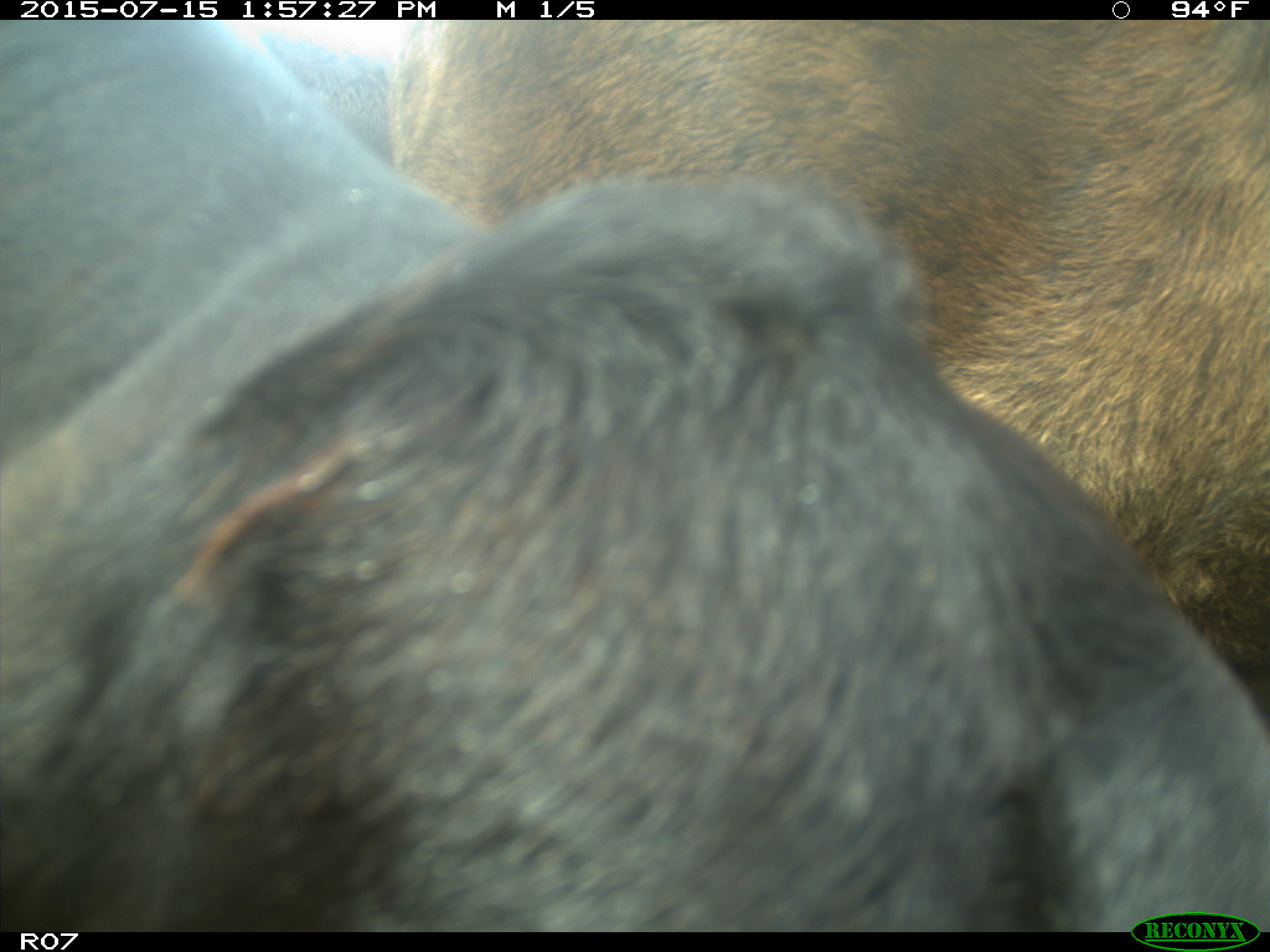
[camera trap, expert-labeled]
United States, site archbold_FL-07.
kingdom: Animalia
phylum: Chordata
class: Mammalia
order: Artiodactyla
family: Bovidae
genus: Bos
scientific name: Bos taurus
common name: domestic cow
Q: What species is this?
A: Bos taurus (domestic cow).